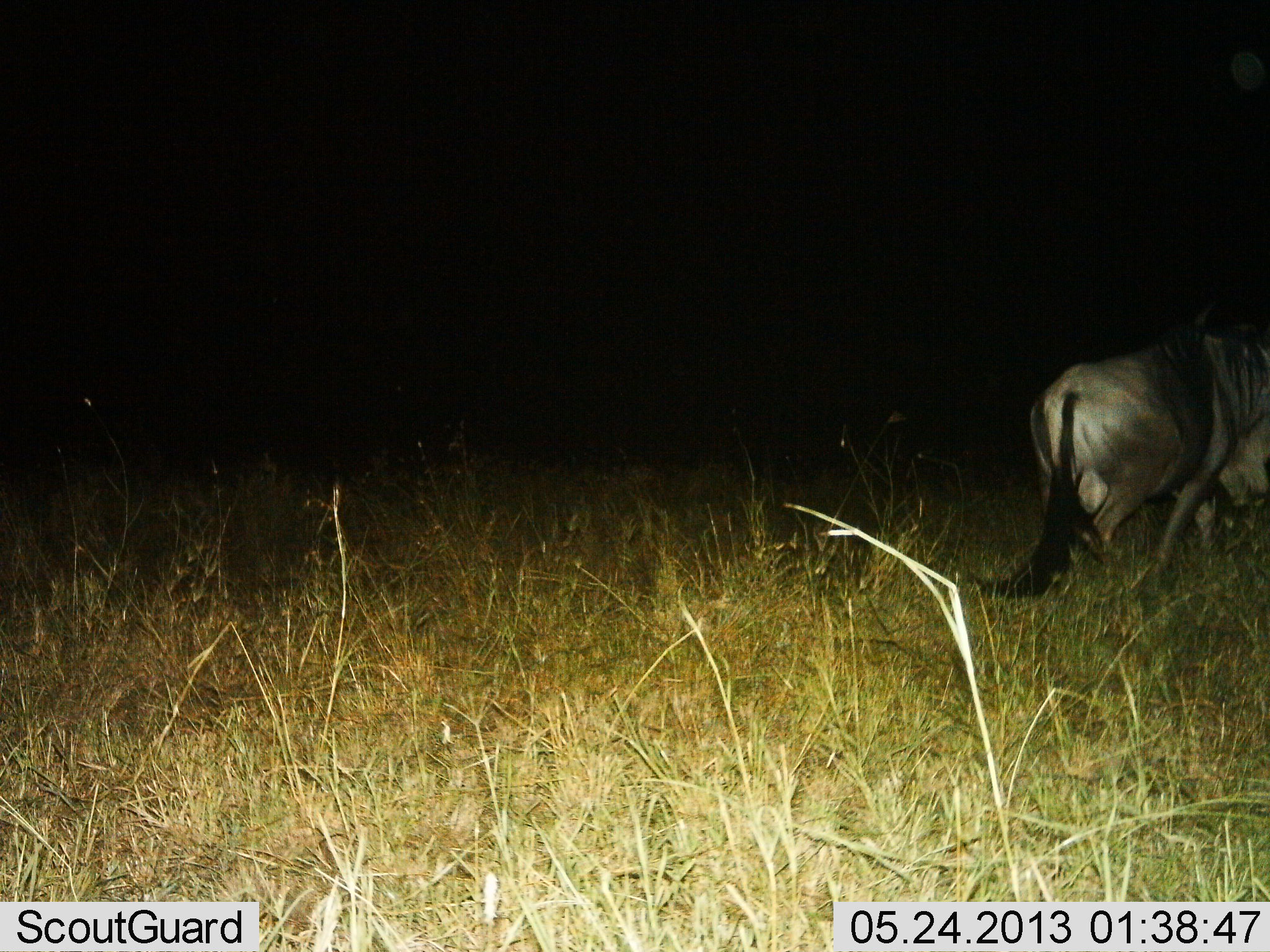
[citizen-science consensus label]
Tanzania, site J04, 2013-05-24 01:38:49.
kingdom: Animalia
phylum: Chordata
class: Mammalia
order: Artiodactyla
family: Bovidae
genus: Connochaetes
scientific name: Connochaetes taurinus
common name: blue wildebeest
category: wildebeest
Wildebeest (blue wildebeest) (Connochaetes taurinus), count 1. Behavior (volunteer vote fractions): standing 21%, resting 0%, moving 79%, interacting 0%. Young present (vote fraction): 0%. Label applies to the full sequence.